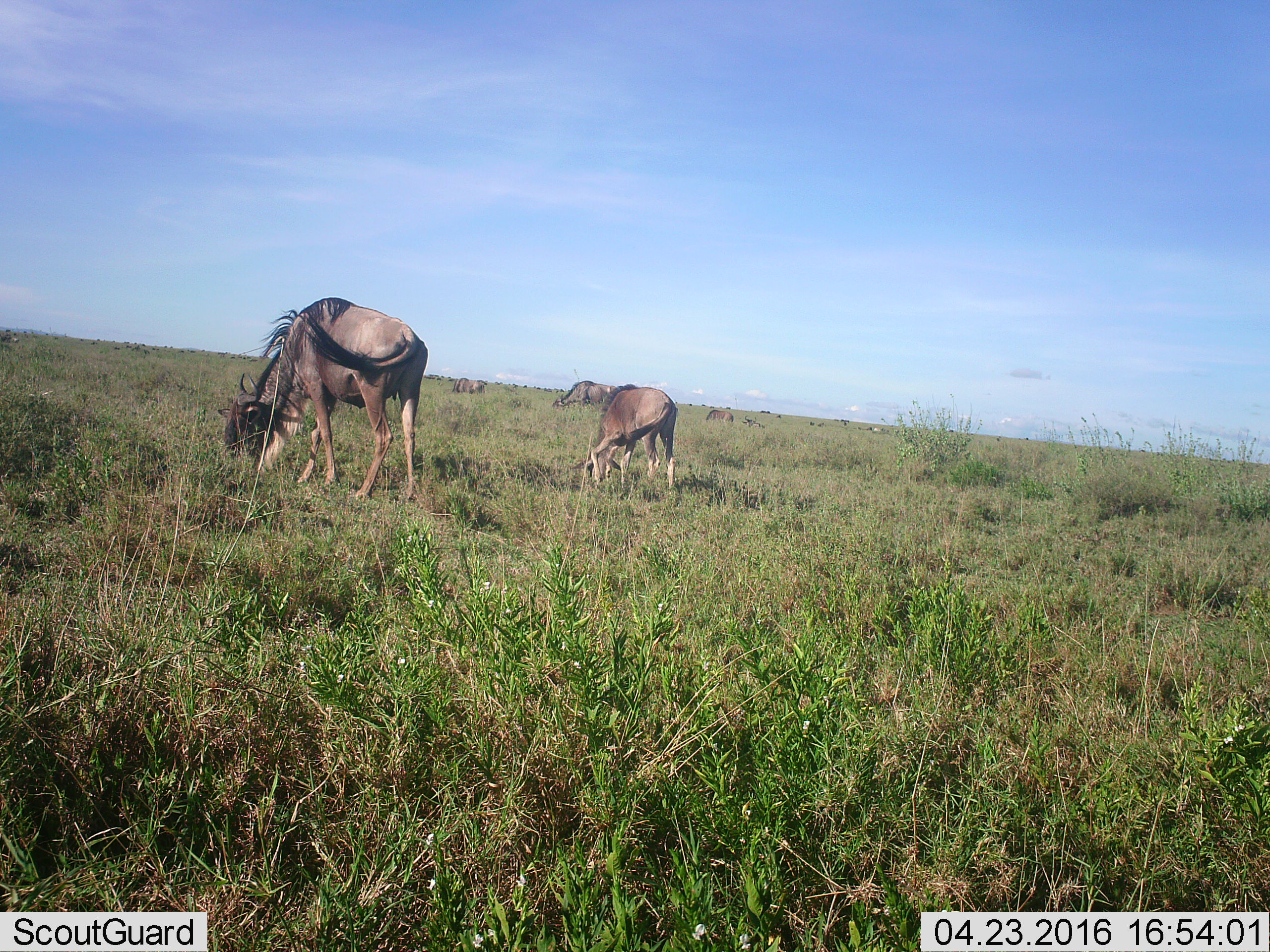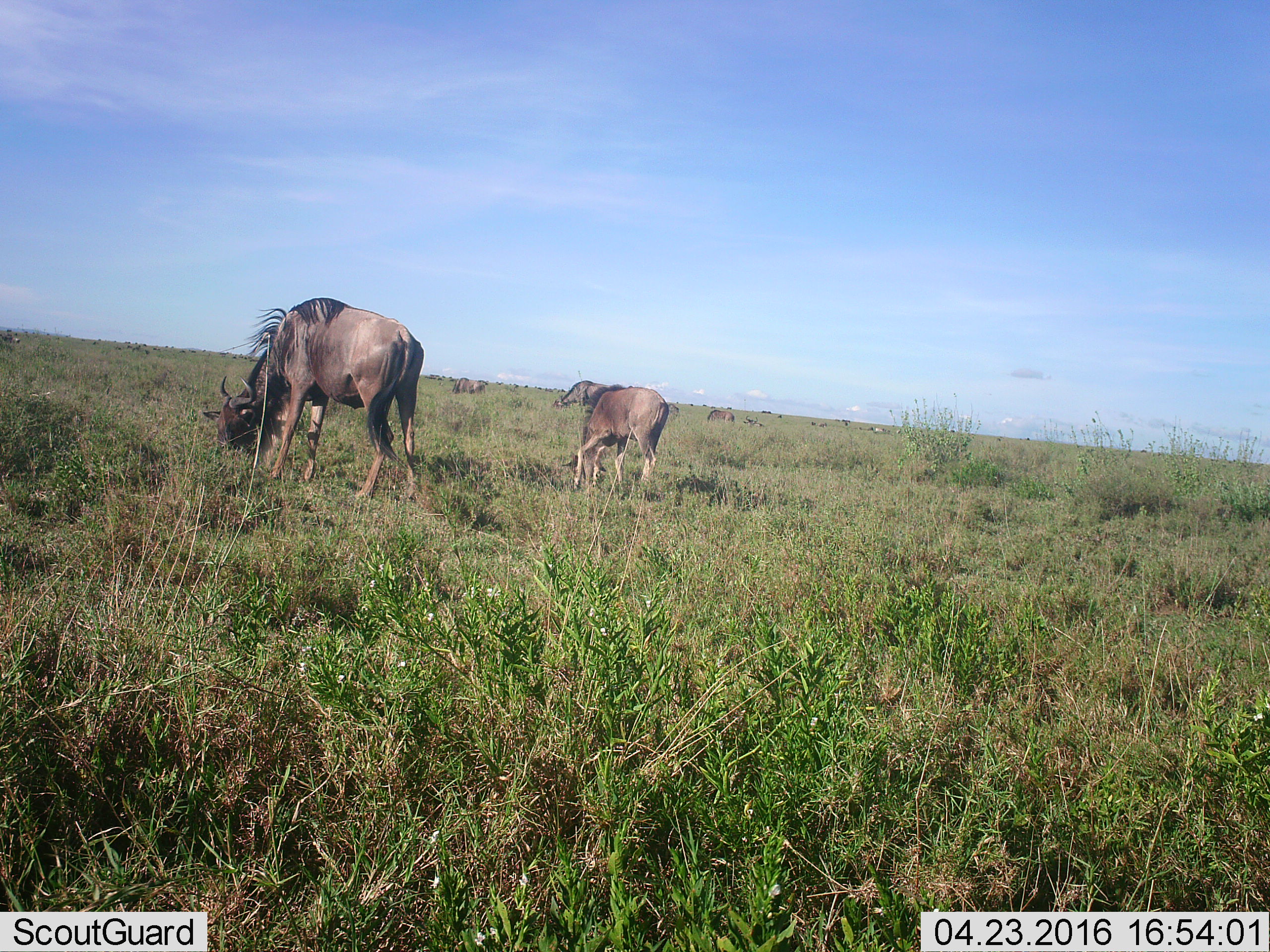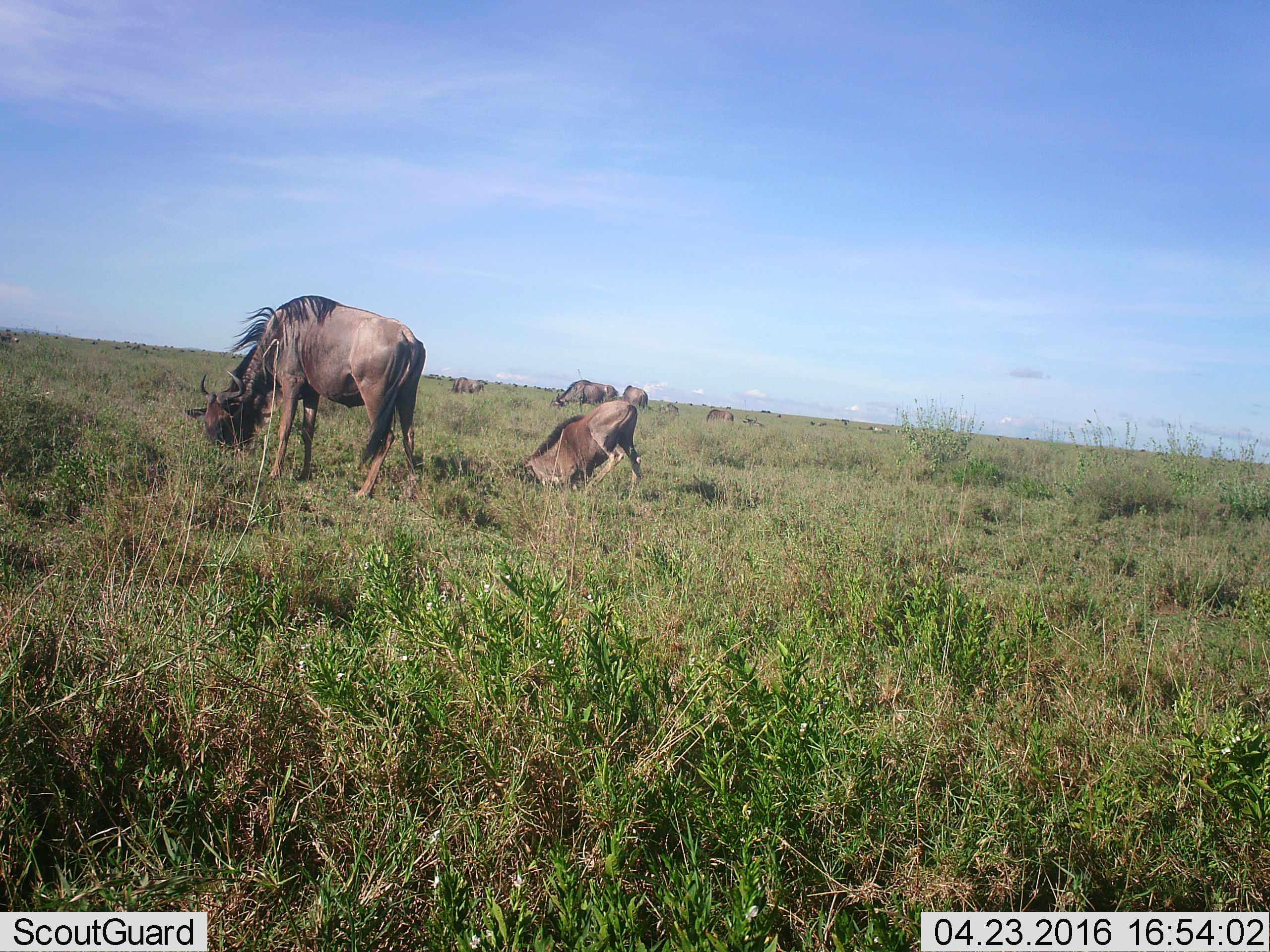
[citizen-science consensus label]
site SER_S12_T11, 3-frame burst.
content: unidentified animal